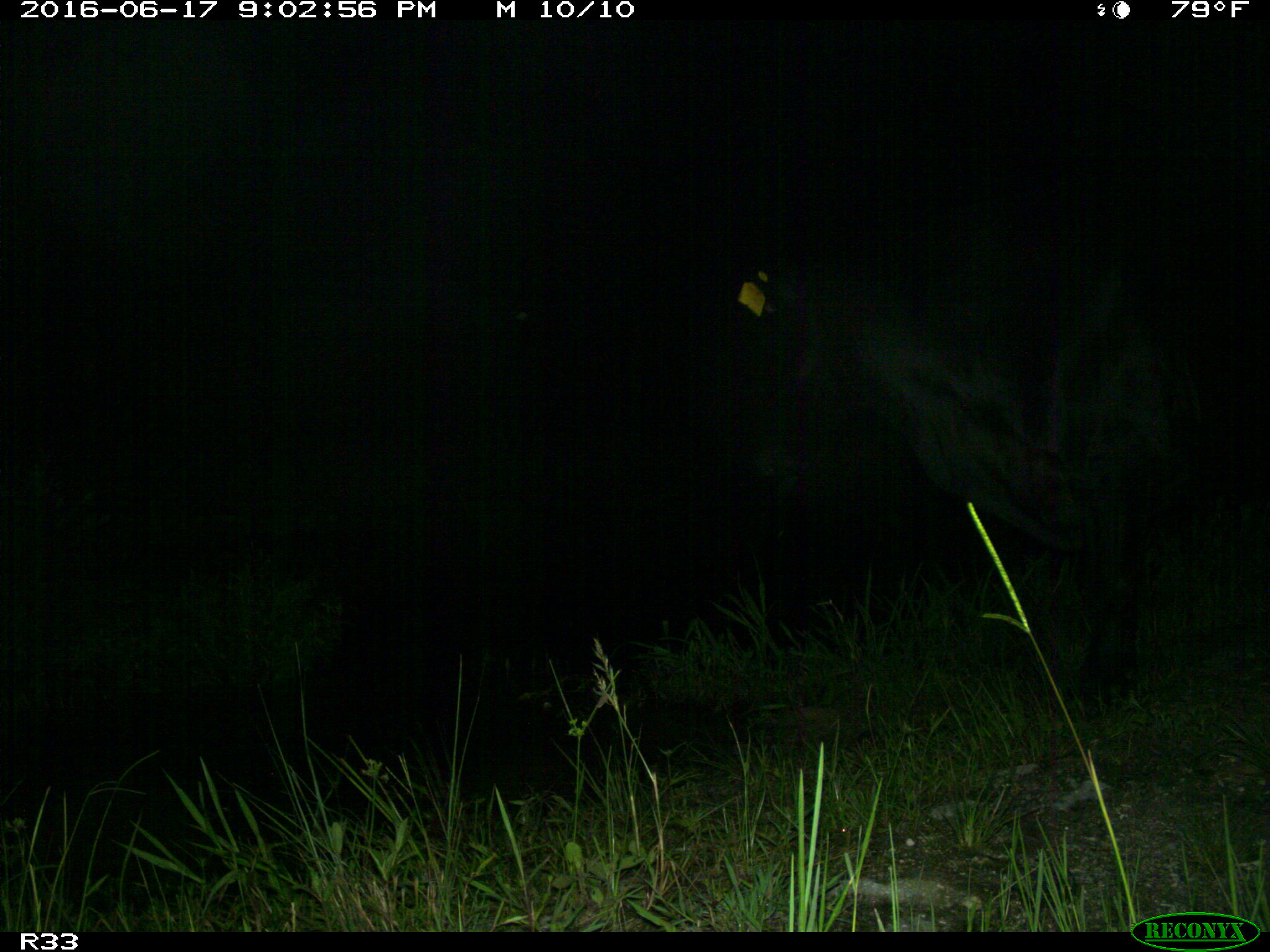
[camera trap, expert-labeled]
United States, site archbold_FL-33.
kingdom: Animalia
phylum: Chordata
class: Mammalia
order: Artiodactyla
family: Bovidae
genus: Bos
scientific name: Bos taurus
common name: domestic cow